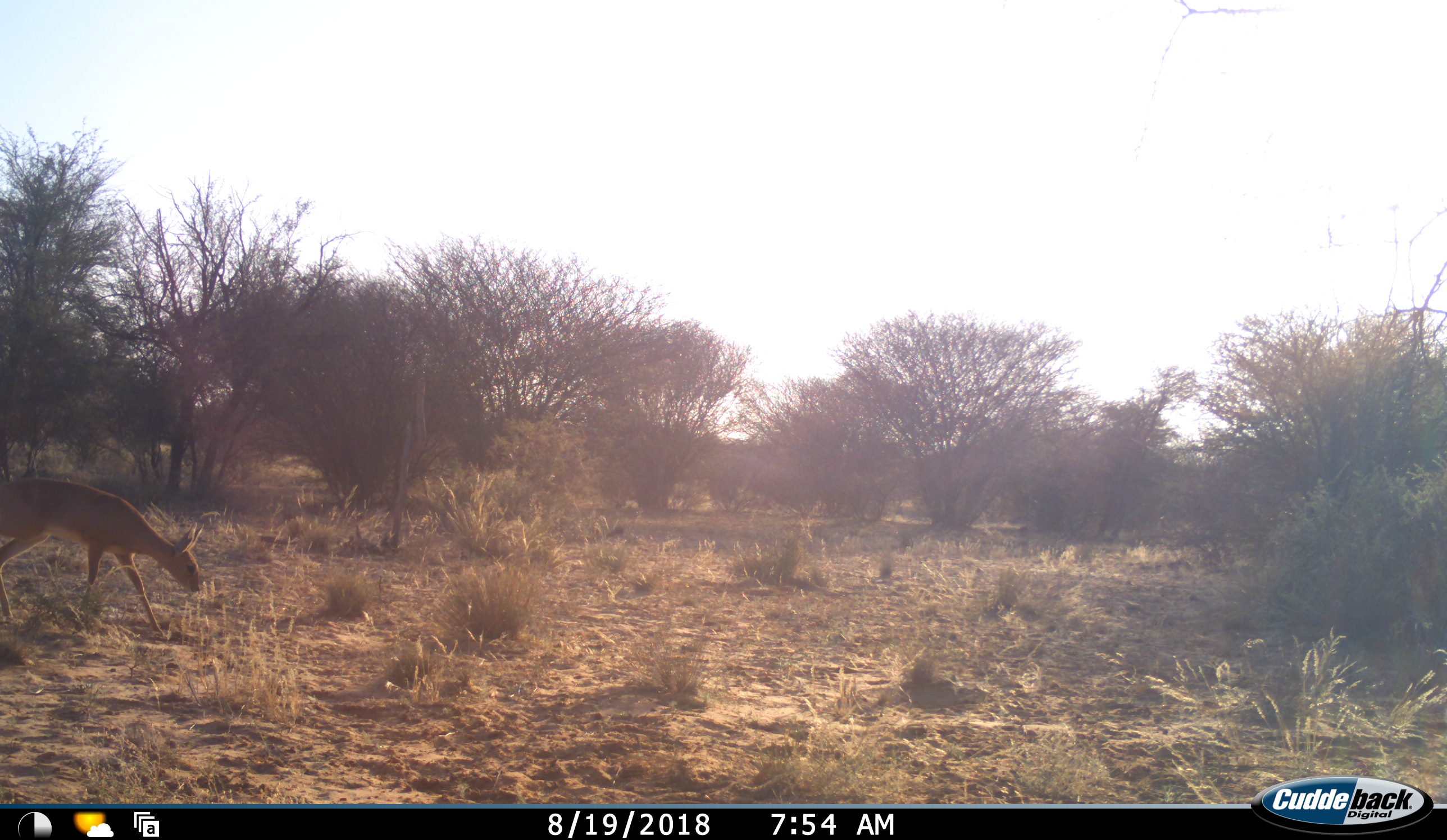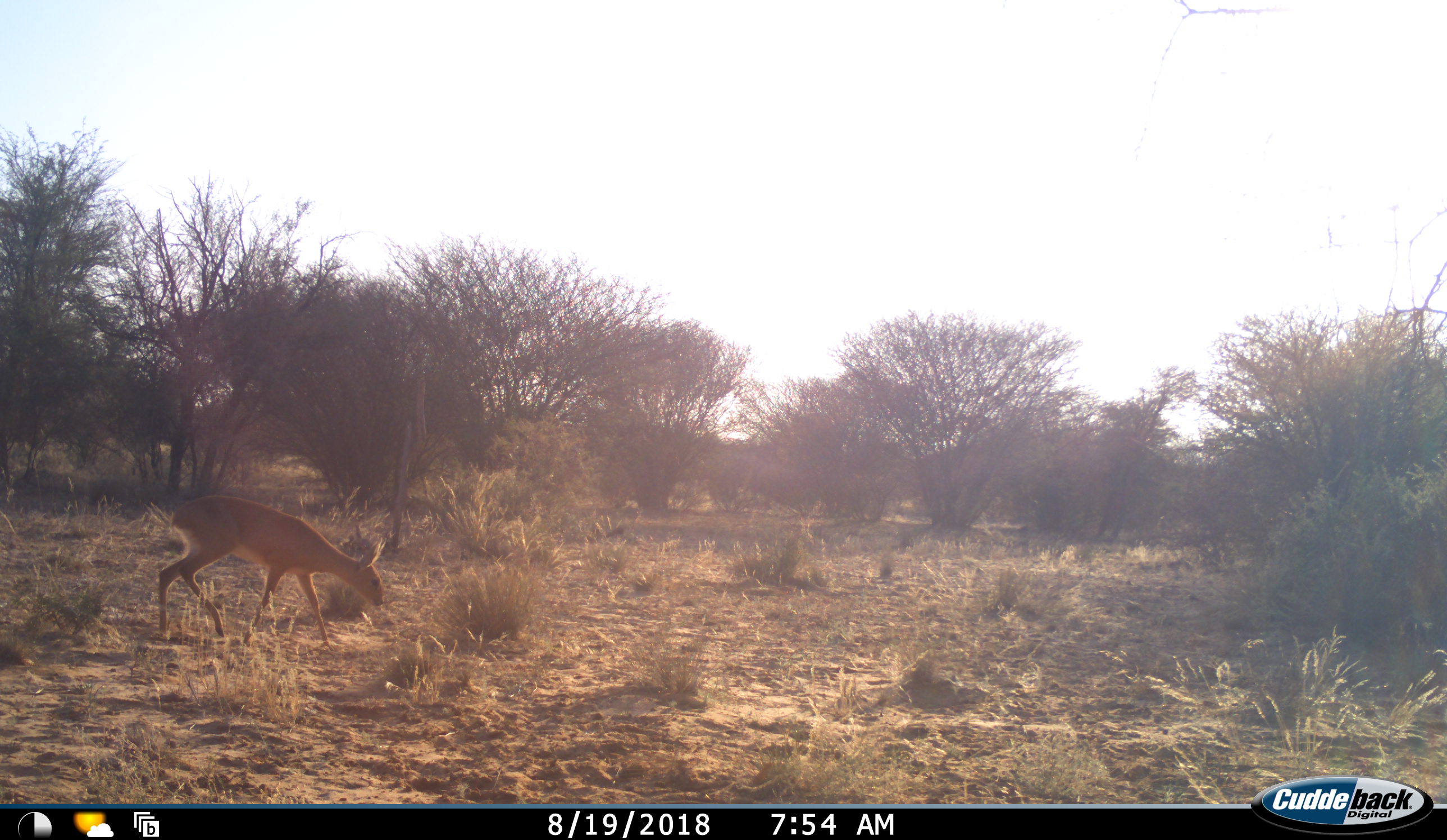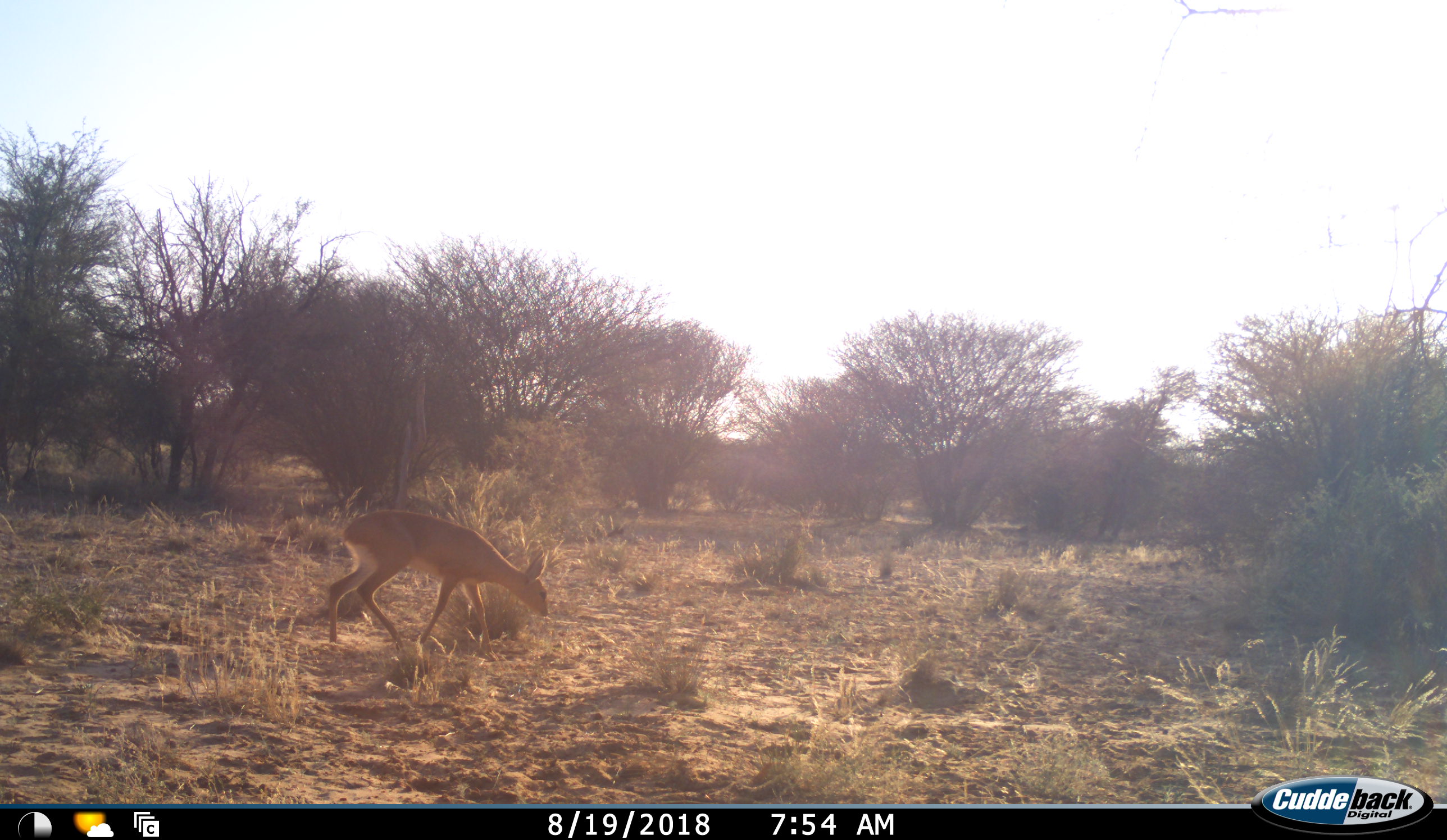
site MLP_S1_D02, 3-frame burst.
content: unidentified animal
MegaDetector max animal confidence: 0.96